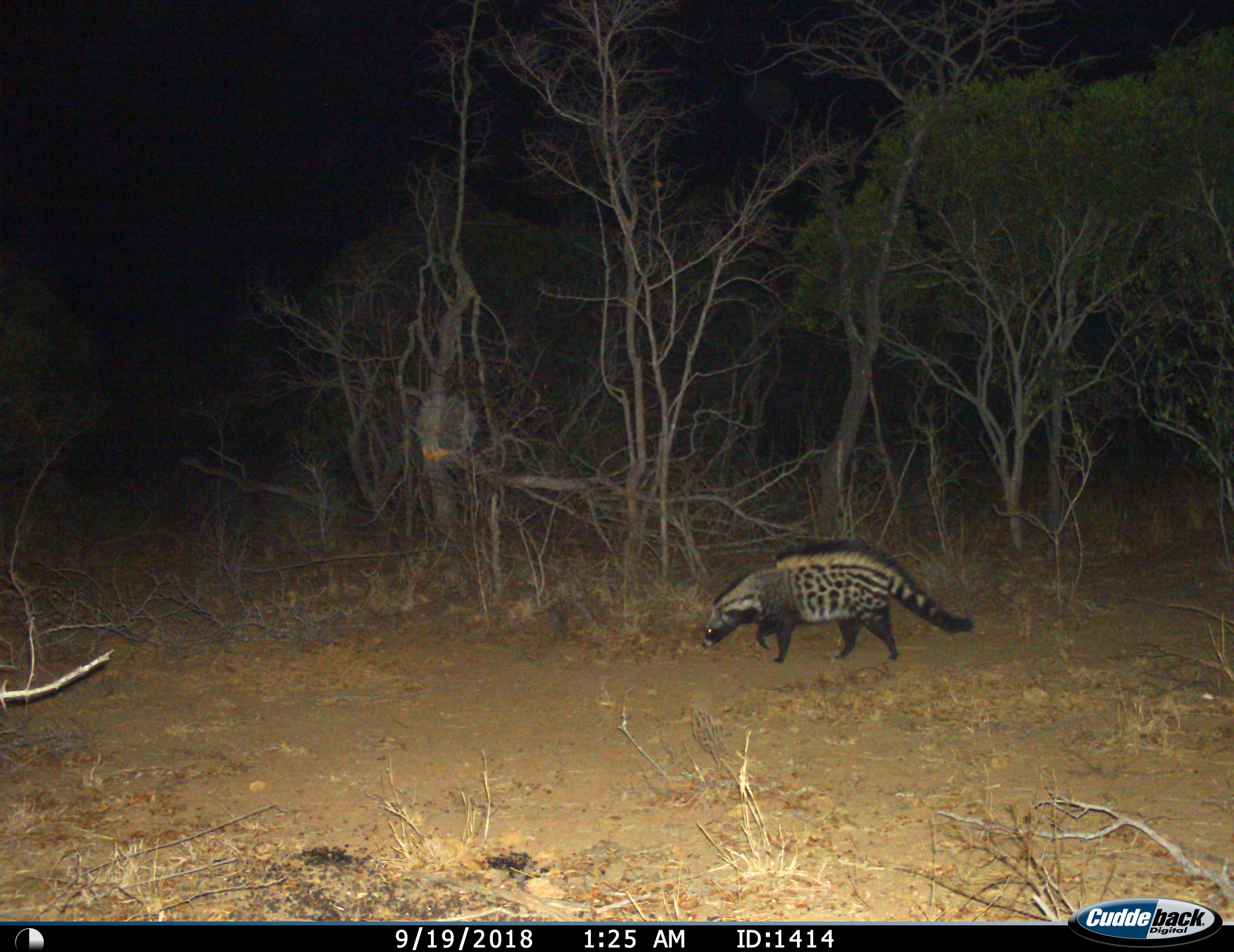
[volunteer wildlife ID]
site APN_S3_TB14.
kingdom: Animalia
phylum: Chordata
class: Mammalia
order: Carnivora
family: Viverridae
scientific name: Viverridae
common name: civet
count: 1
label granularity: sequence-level